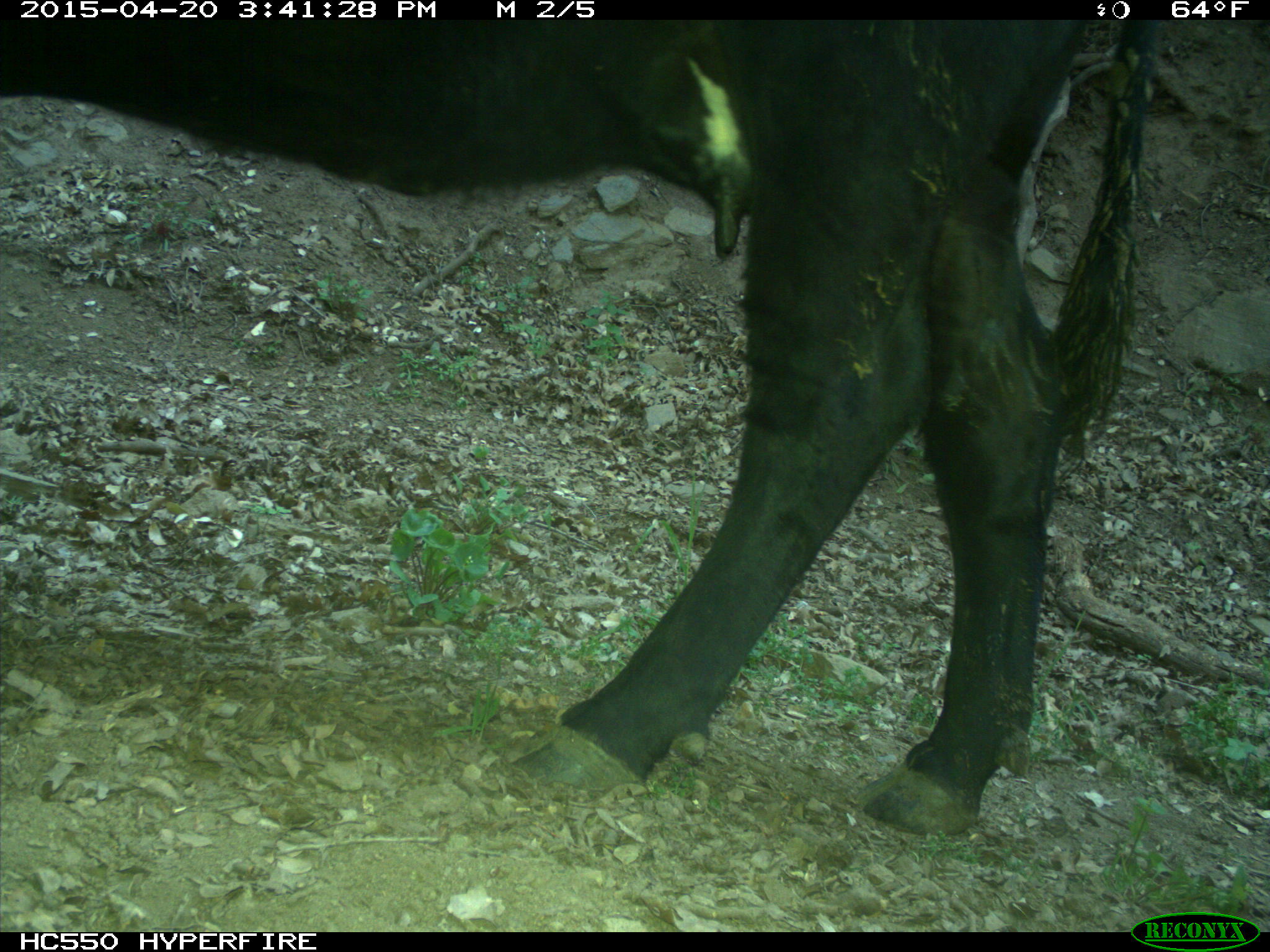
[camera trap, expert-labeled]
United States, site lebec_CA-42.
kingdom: Animalia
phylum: Chordata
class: Mammalia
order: Artiodactyla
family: Bovidae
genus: Bos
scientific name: Bos taurus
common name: domestic cow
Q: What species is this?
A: Bos taurus (domestic cow).